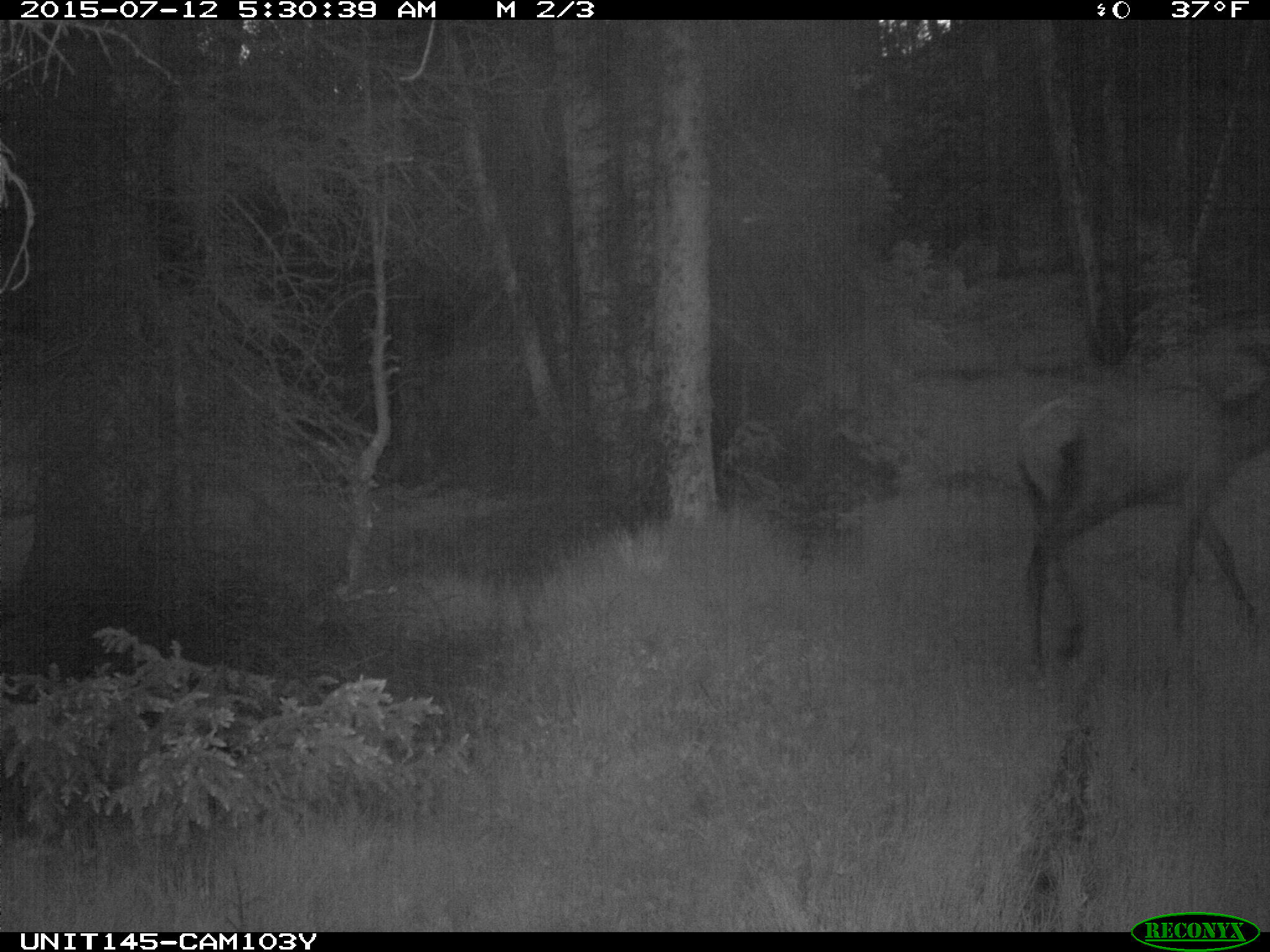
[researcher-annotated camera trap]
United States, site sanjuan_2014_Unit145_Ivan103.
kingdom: Animalia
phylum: Chordata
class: Mammalia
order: Artiodactyla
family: Cervidae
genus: Cervus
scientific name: Cervus elaphus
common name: red deer